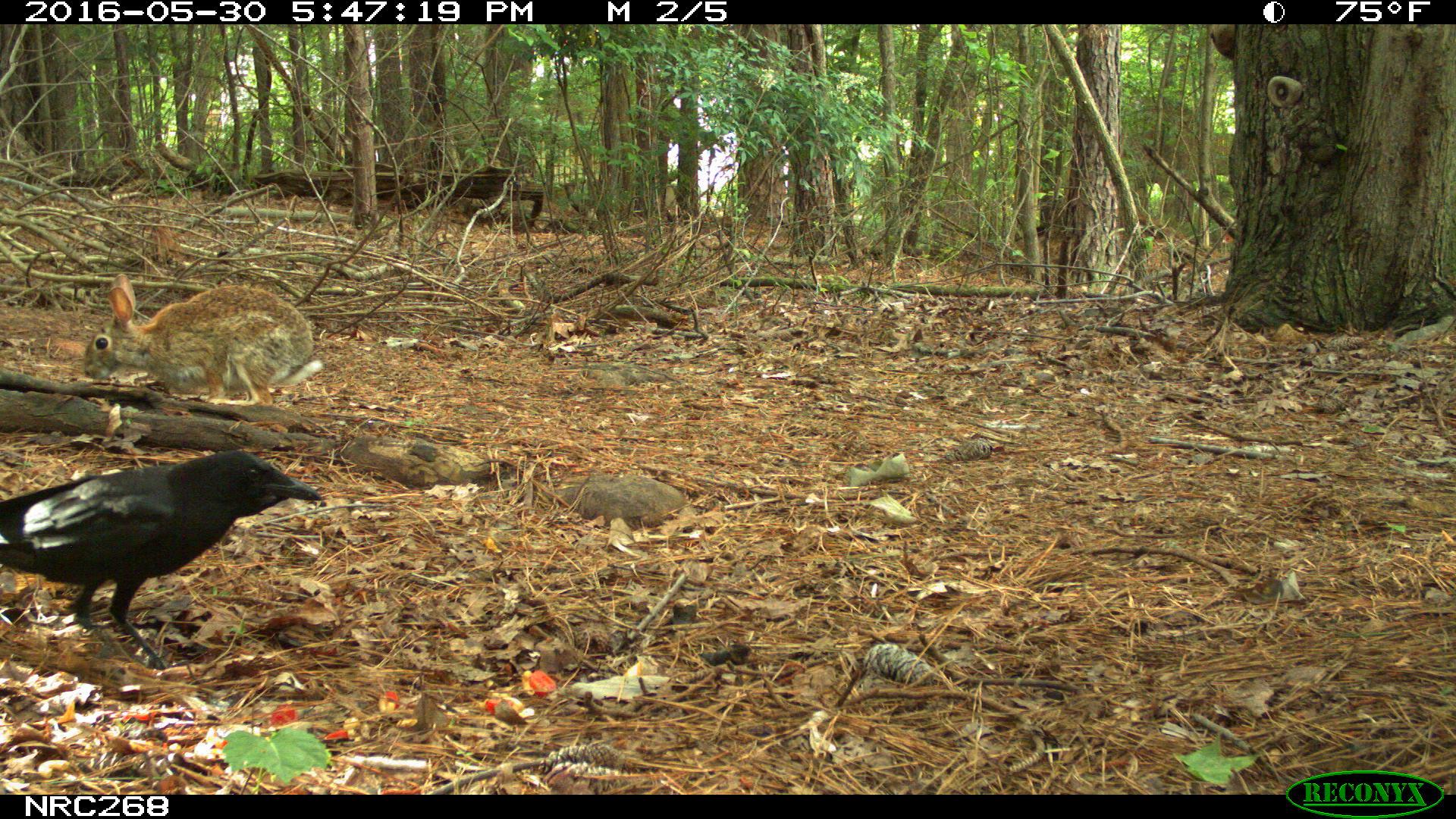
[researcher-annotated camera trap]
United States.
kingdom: Animalia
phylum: Chordata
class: Aves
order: Passeriformes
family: Corvidae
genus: Corvus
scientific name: Corvus brachyrhynchos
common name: american crow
American Crow (Corvus brachyrhynchos).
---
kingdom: Animalia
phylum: Chordata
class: Mammalia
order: Lagomorpha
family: Leporidae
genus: Sylvilagus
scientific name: Sylvilagus floridanus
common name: eastern cottontail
Eastern Cottontail (Sylvilagus floridanus).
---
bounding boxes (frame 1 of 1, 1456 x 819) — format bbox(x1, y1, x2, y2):
American Crow: bbox(2, 449, 315, 663)
Eastern Cottontail: bbox(97, 261, 324, 407)